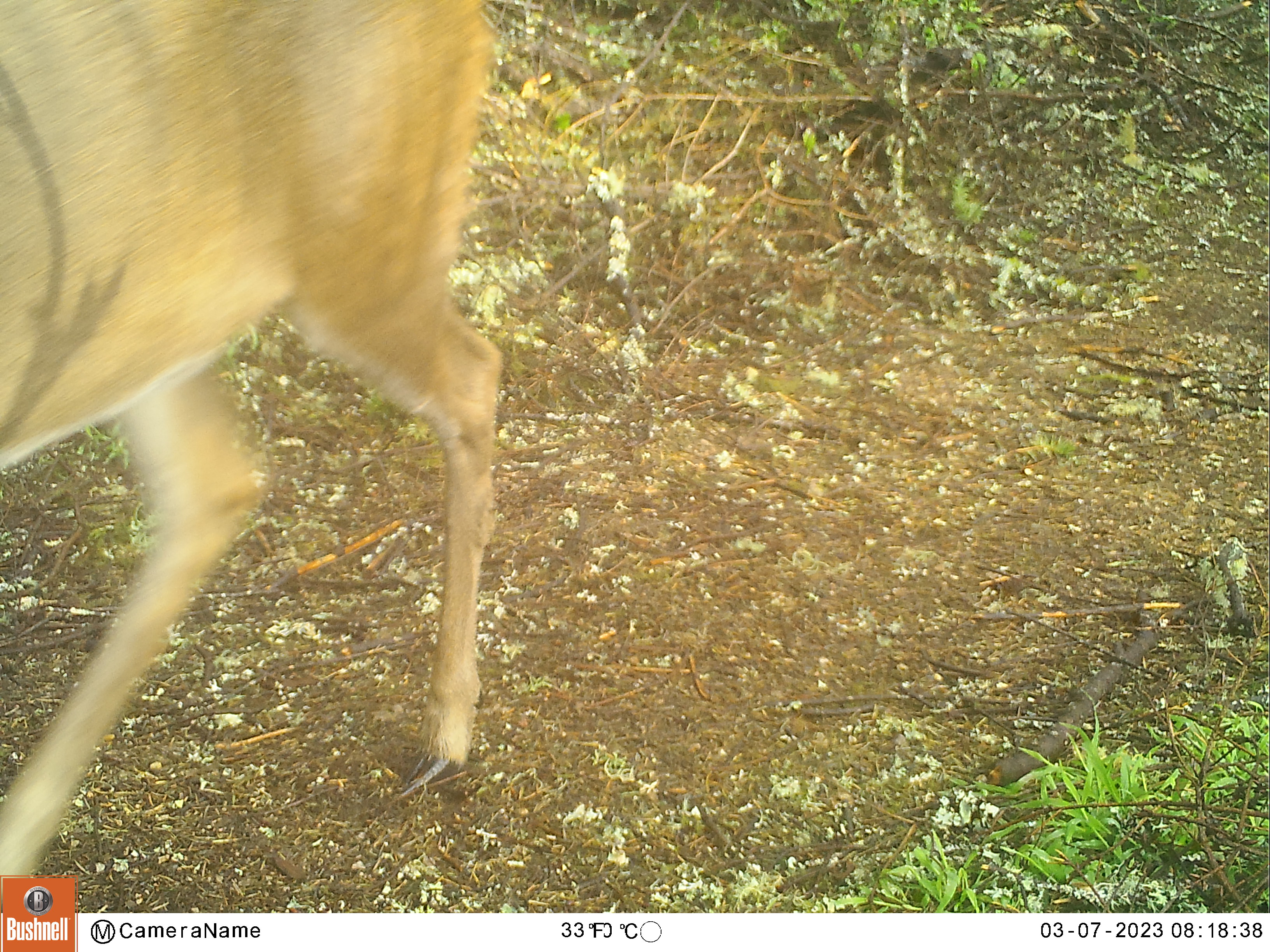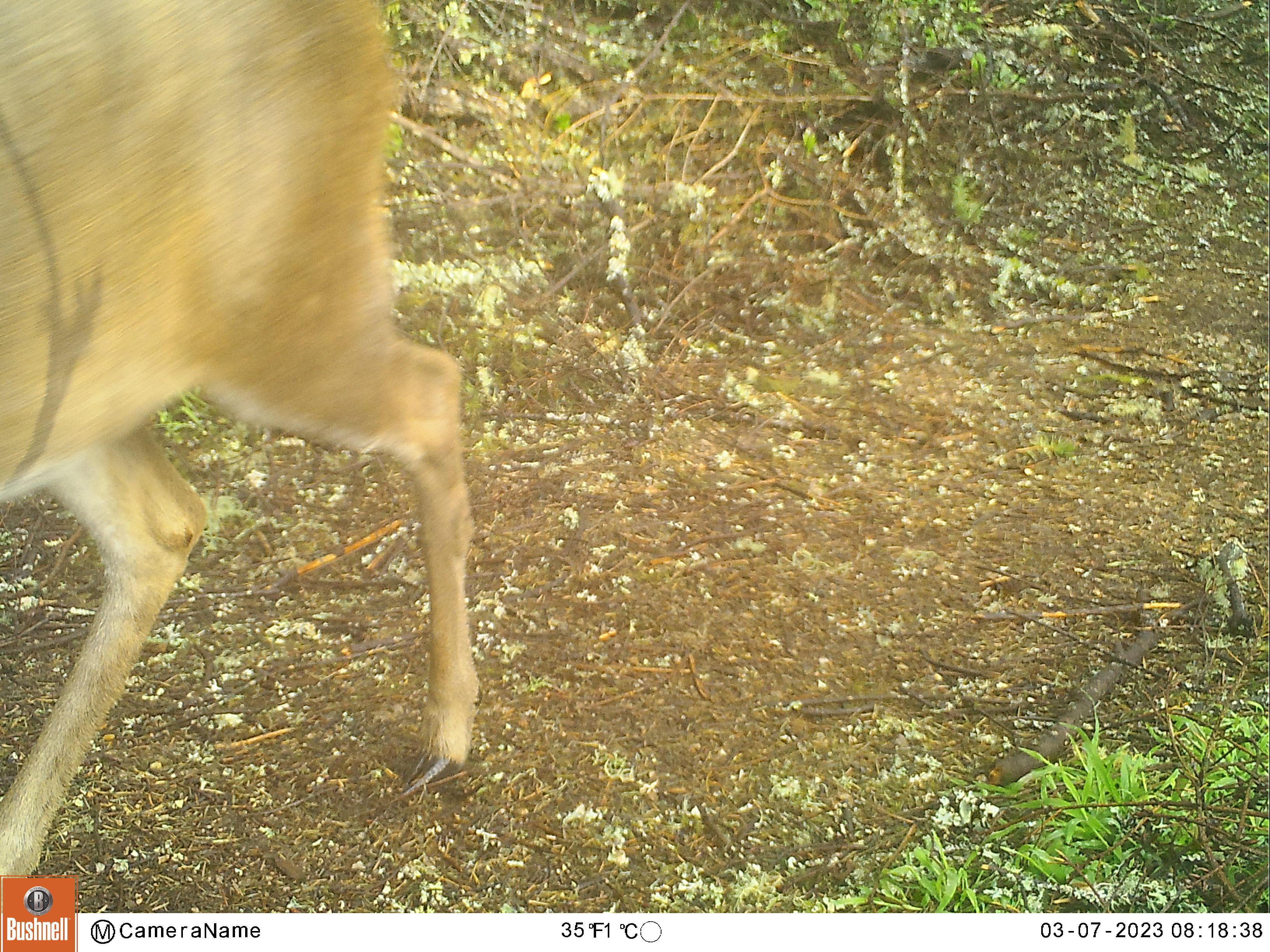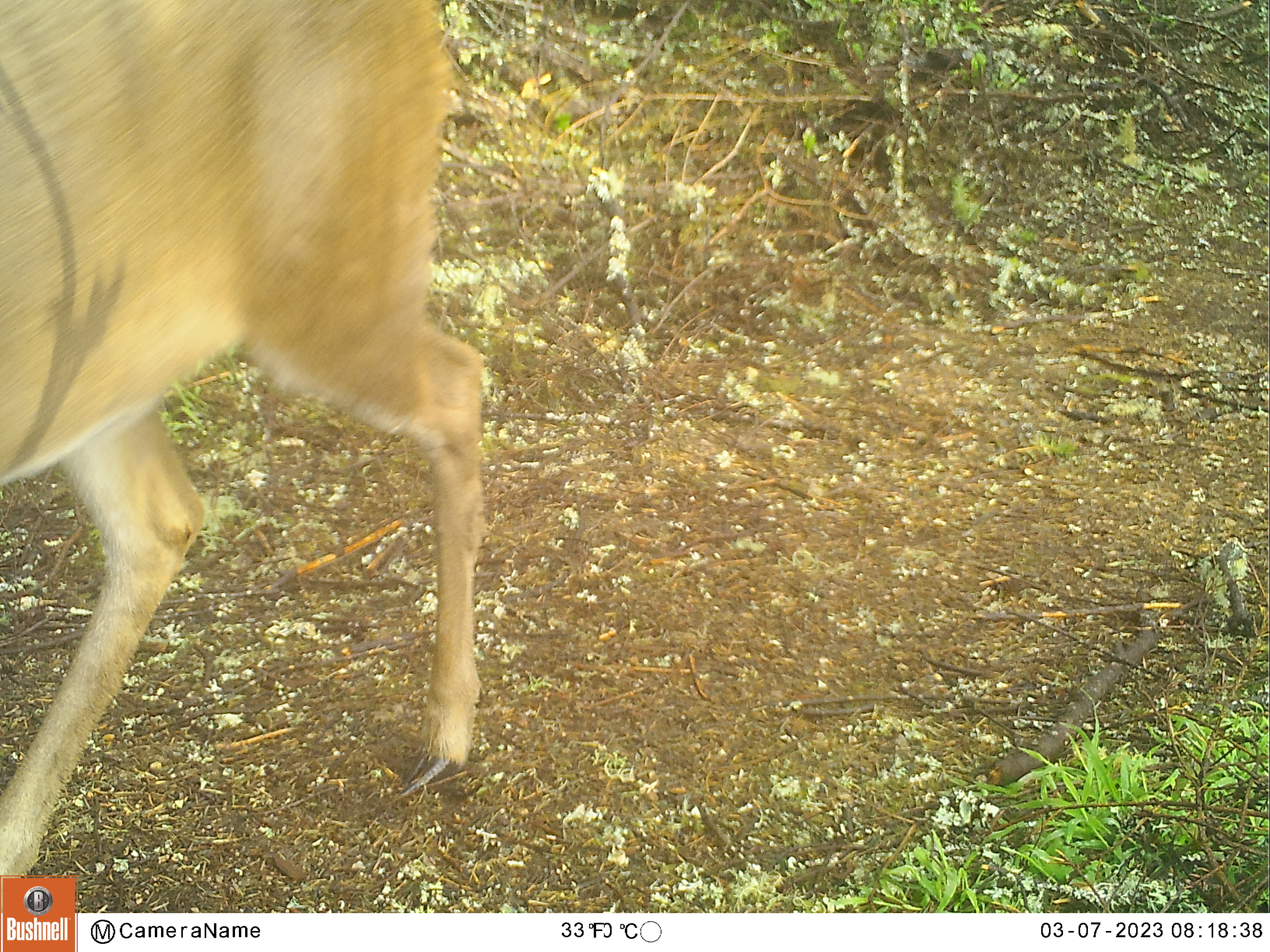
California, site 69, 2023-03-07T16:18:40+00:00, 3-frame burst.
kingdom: Animalia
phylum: Chordata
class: Mammalia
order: Artiodactyla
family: Cervidae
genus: Odocoileus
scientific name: Odocoileus hemionus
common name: mule deer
Mule deer (Odocoileus hemionus).